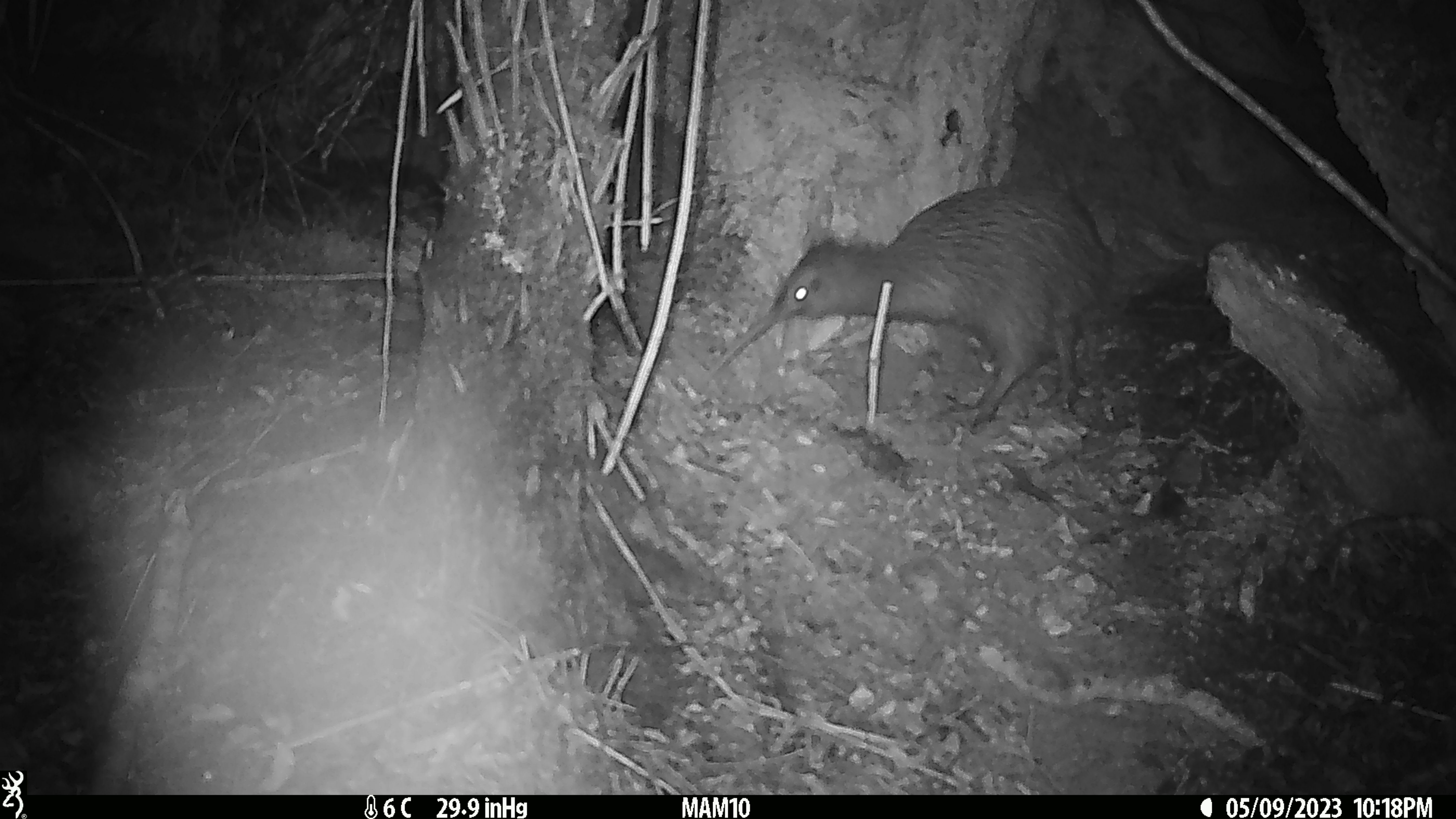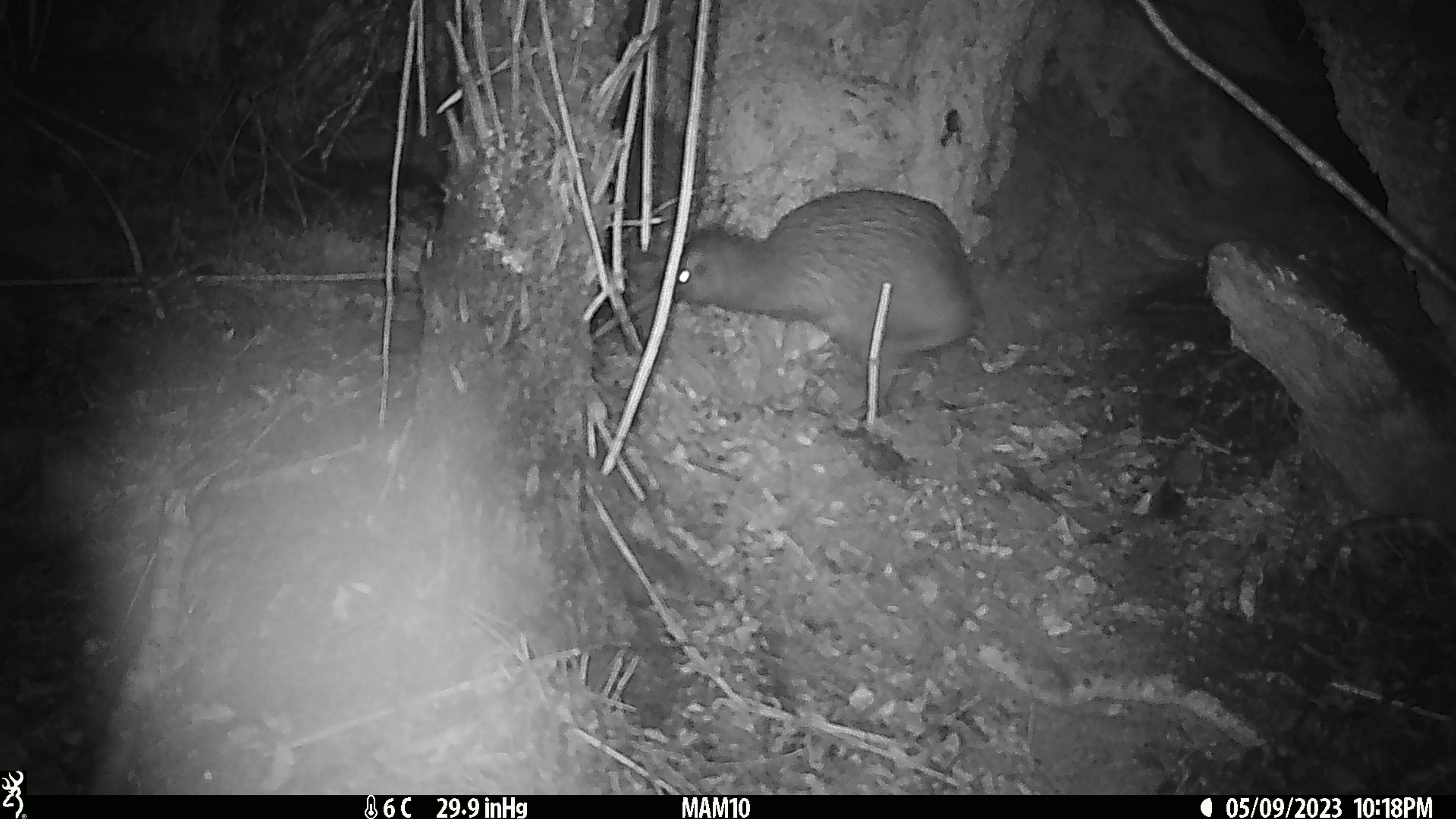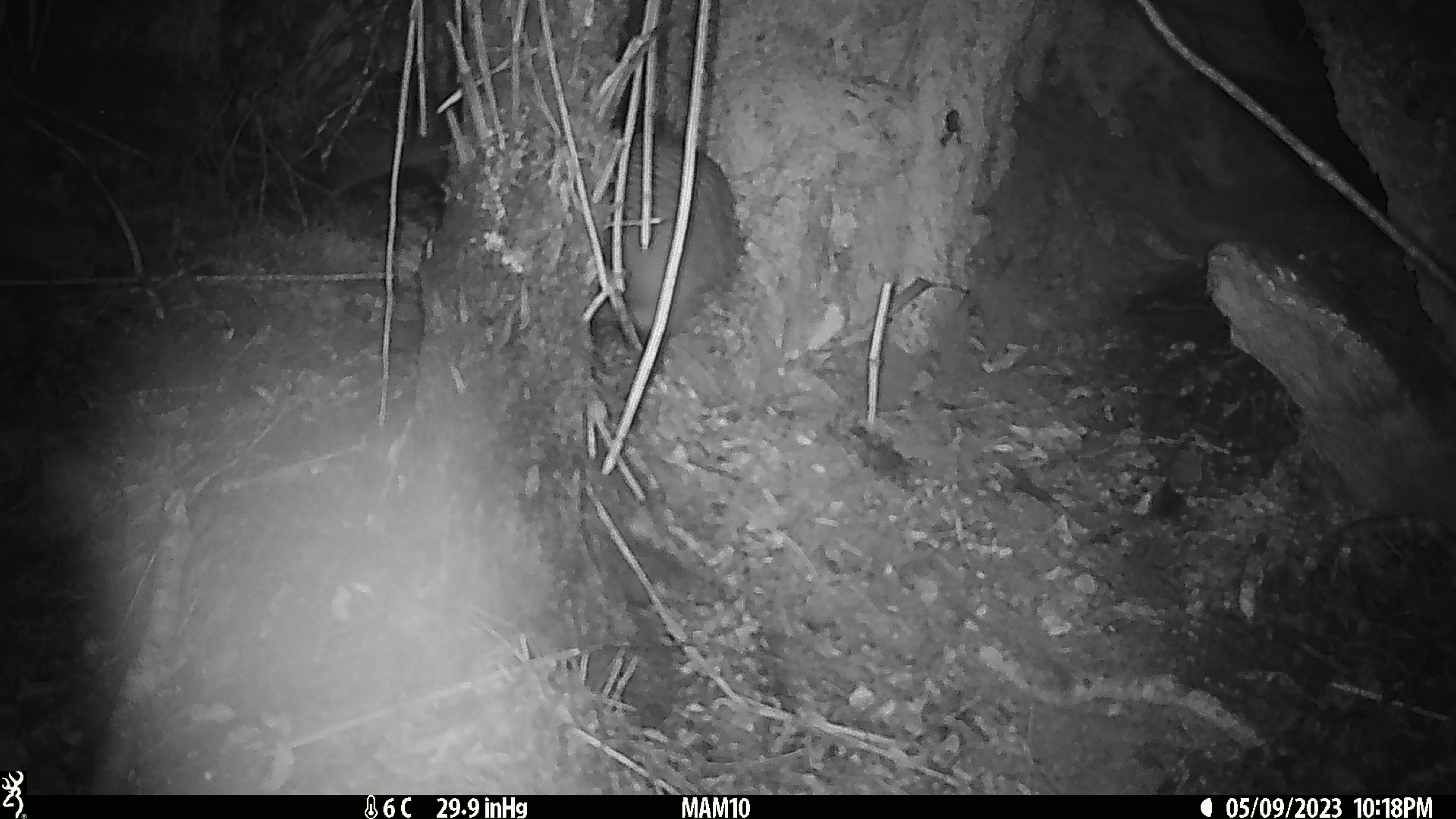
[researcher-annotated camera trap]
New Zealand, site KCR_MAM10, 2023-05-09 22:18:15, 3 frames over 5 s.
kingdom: Animalia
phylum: Chordata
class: Aves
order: Apterygiformes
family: Apterygidae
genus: Apteryx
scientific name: Apteryx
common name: kiwi